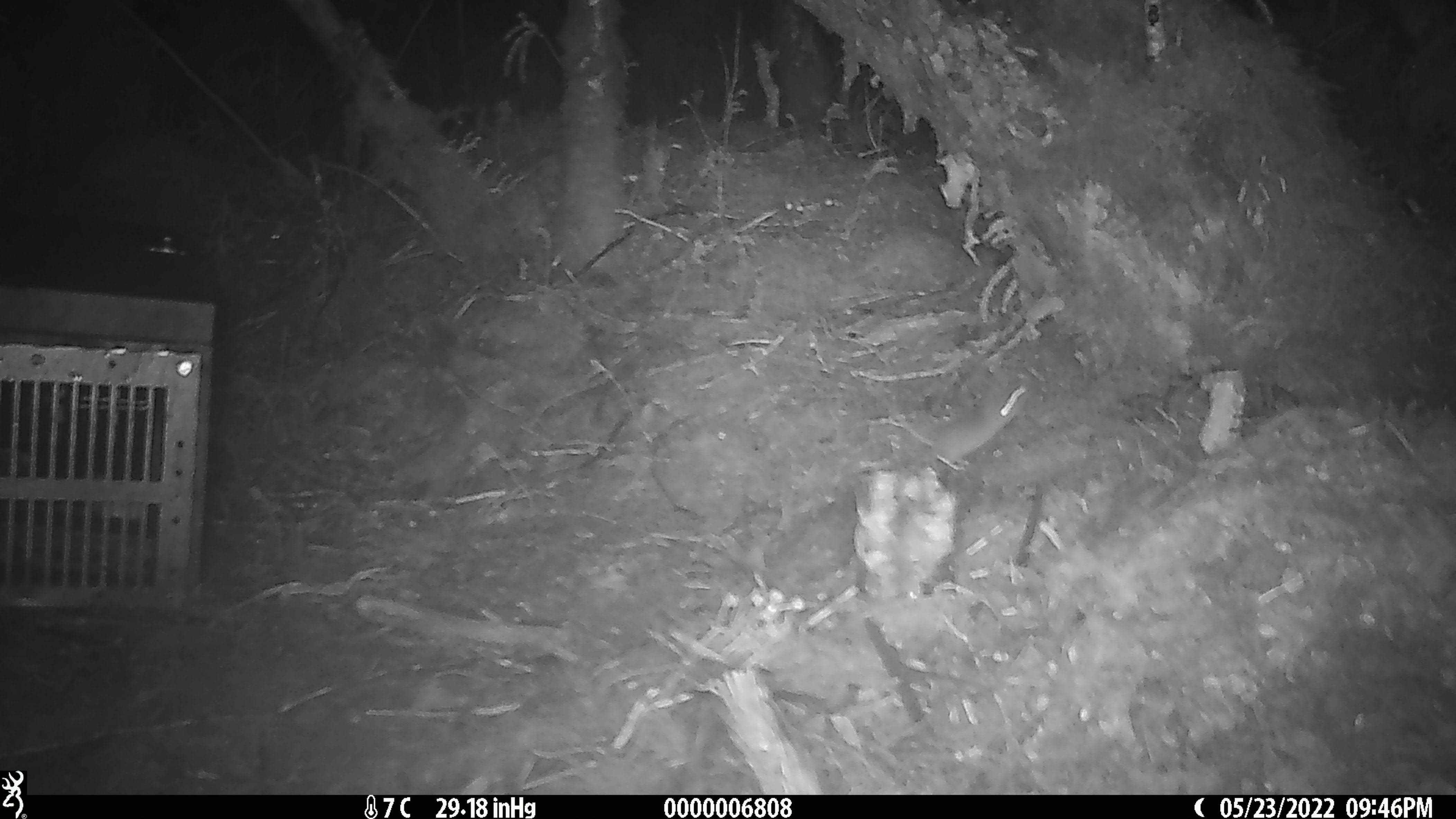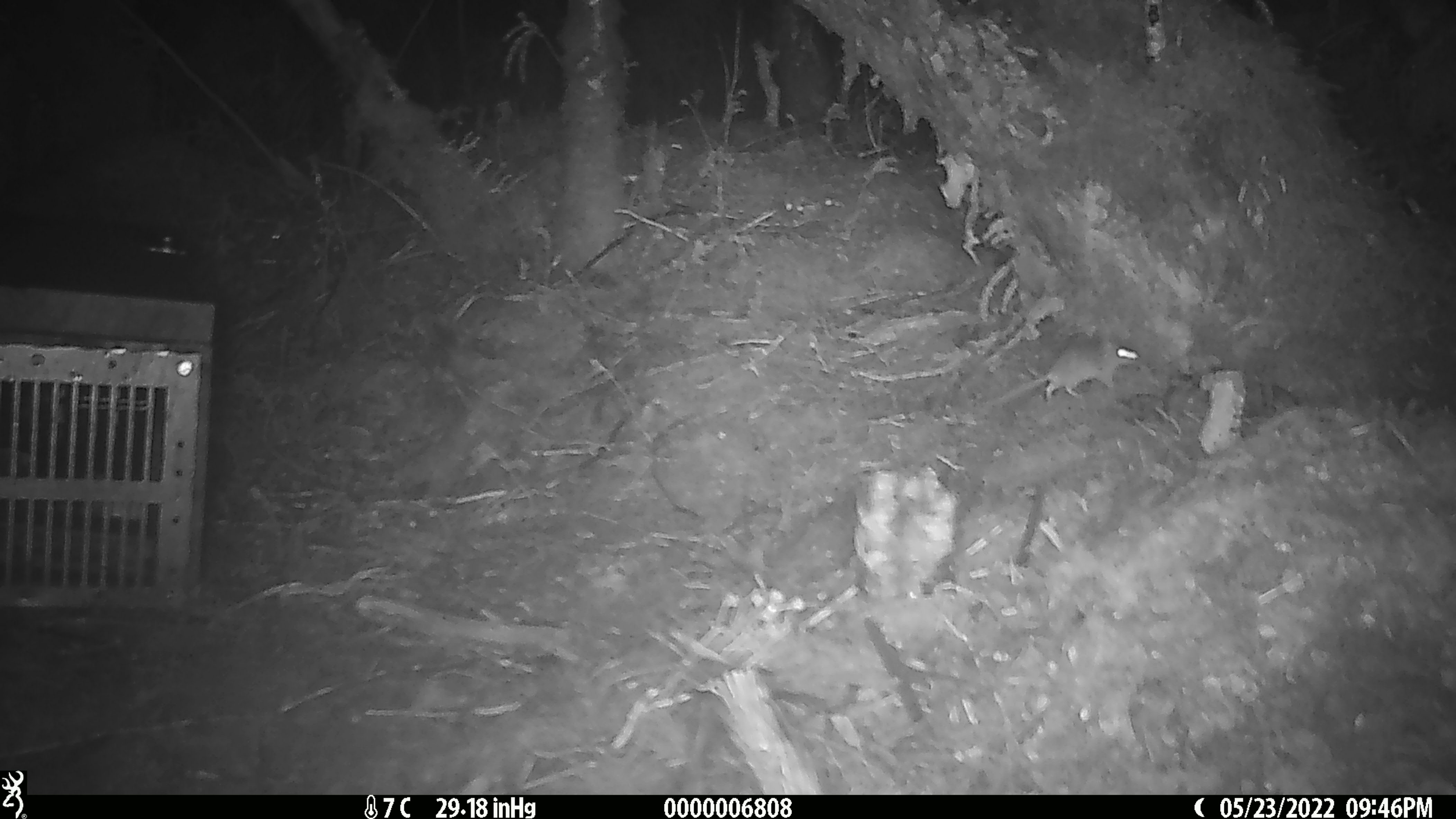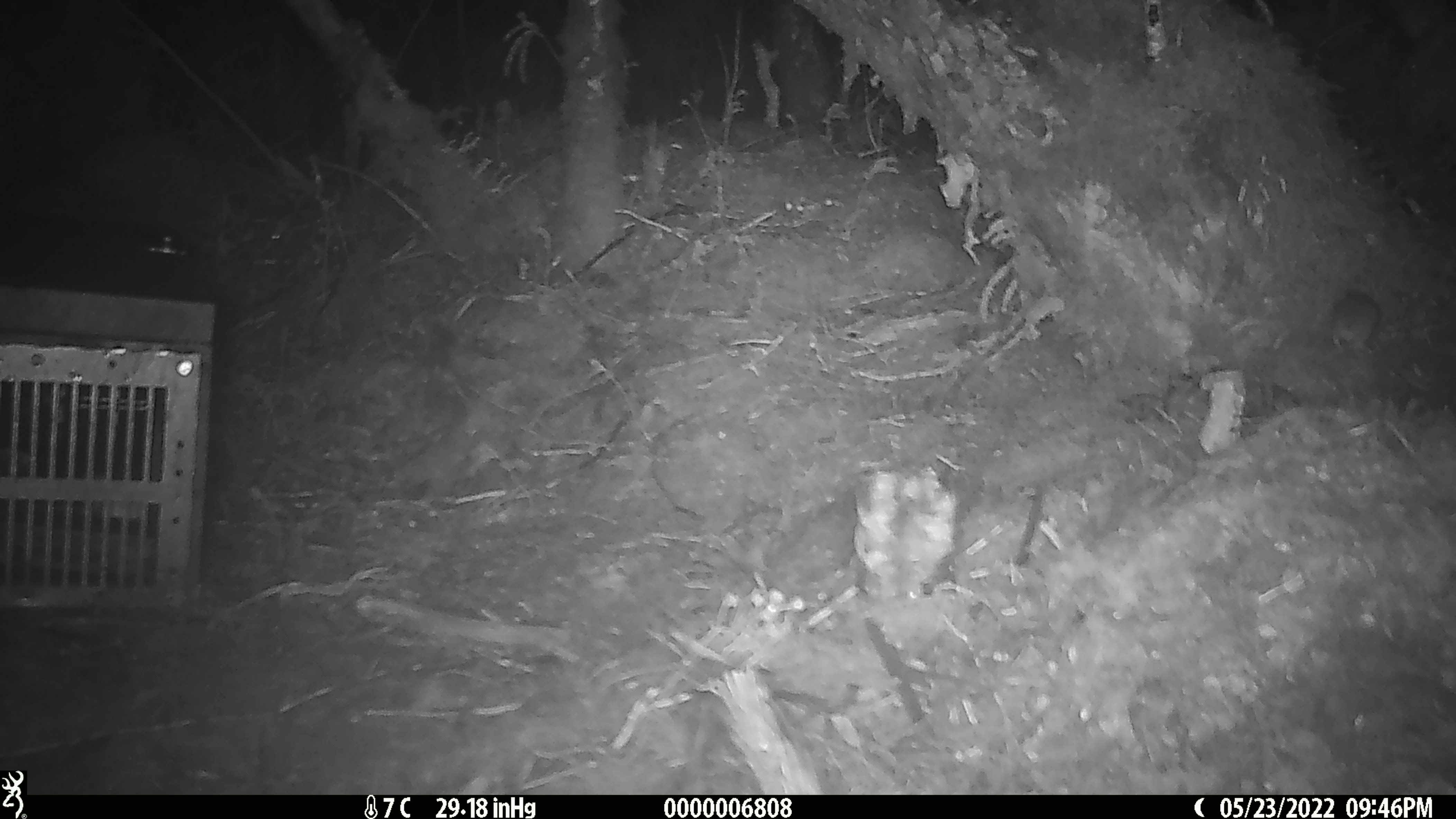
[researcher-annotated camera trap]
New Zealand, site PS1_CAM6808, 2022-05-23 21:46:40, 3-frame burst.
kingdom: Animalia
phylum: Chordata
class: Mammalia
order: Rodentia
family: Muridae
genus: Mus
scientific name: Mus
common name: mouse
Mouse (Mus).